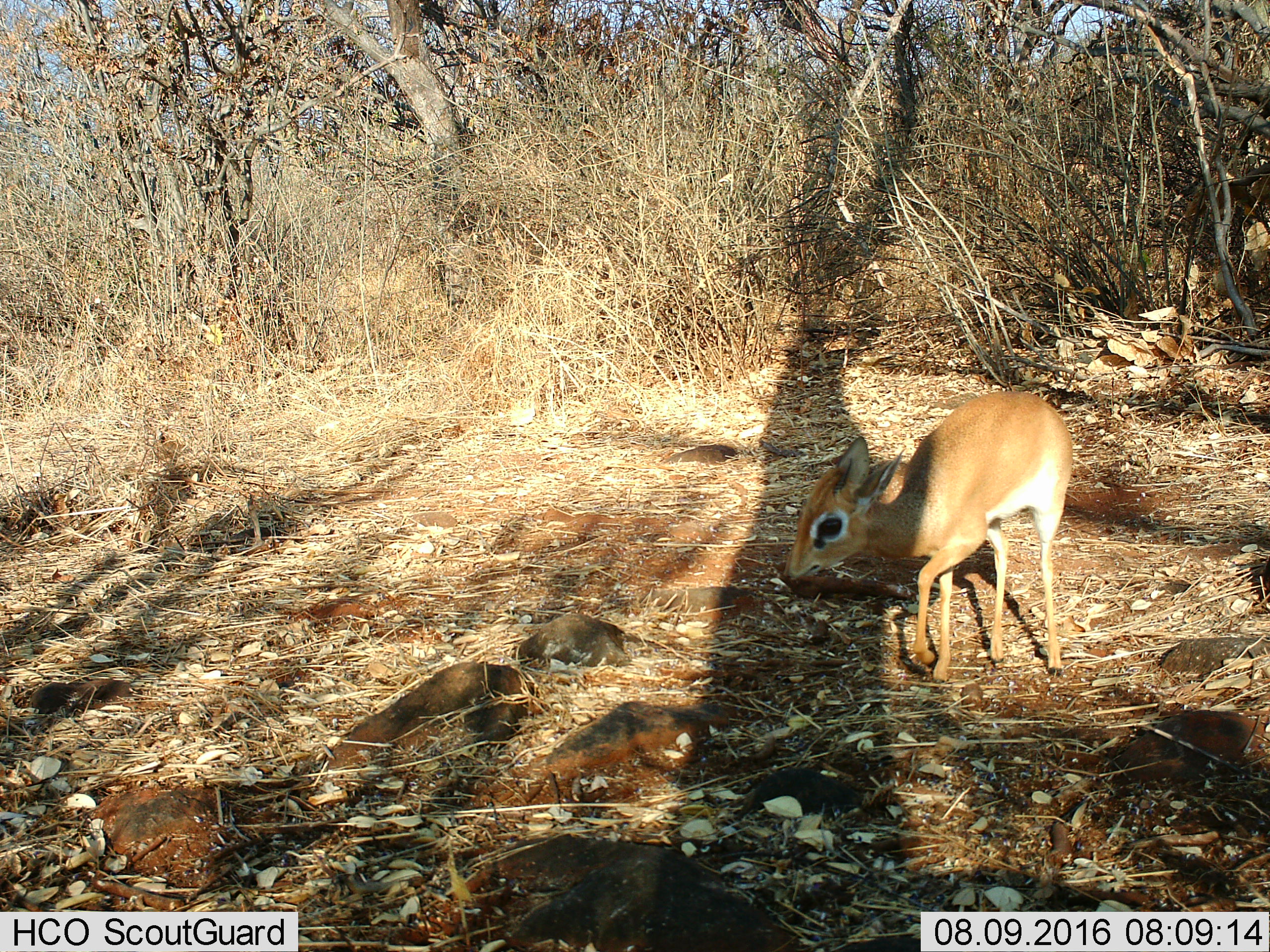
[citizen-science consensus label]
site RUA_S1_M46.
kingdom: Animalia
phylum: Chordata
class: Mammalia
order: Artiodactyla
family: Bovidae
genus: Madoqua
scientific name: Madoqua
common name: dik-dik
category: dikdik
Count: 1.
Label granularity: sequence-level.